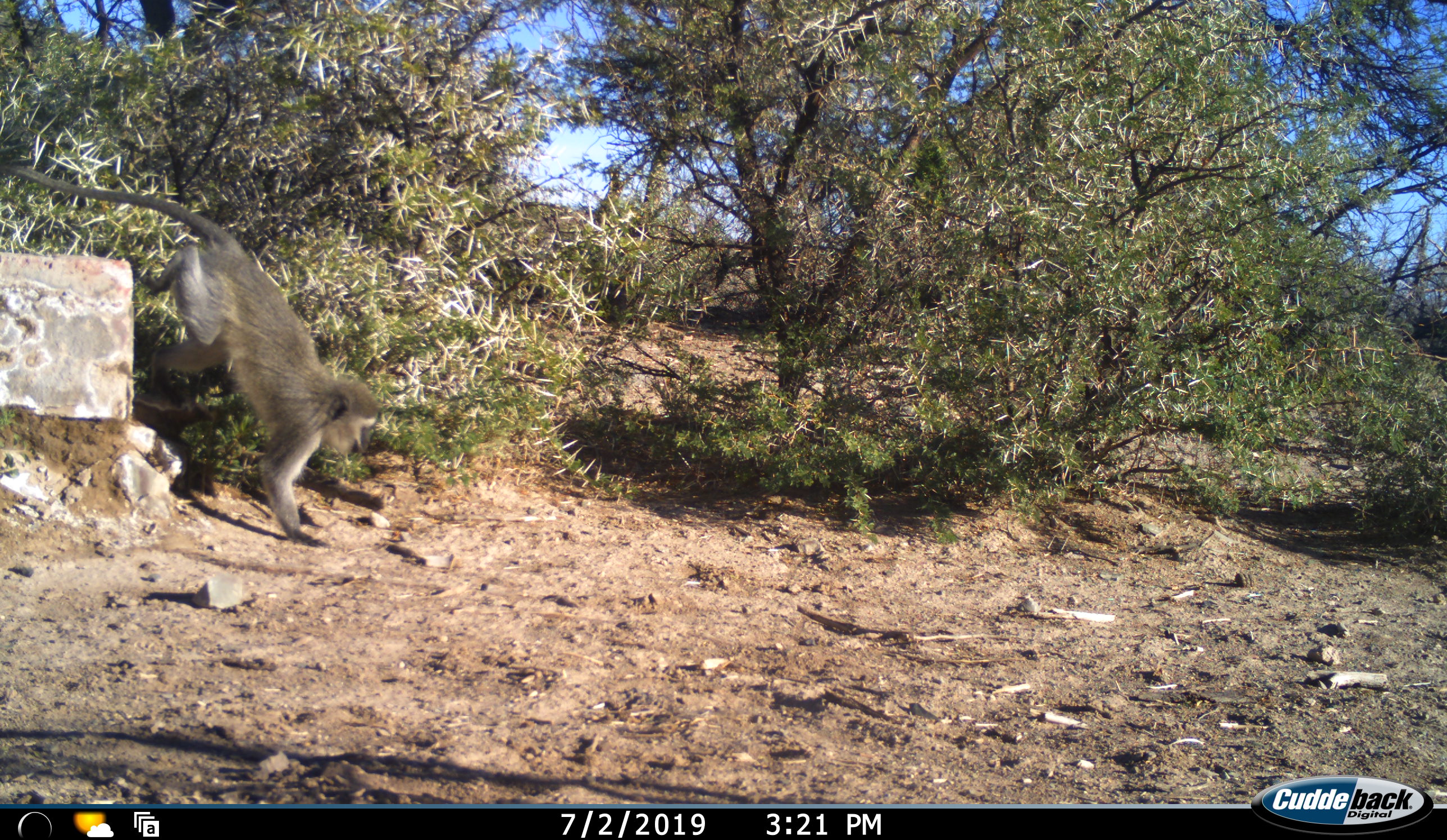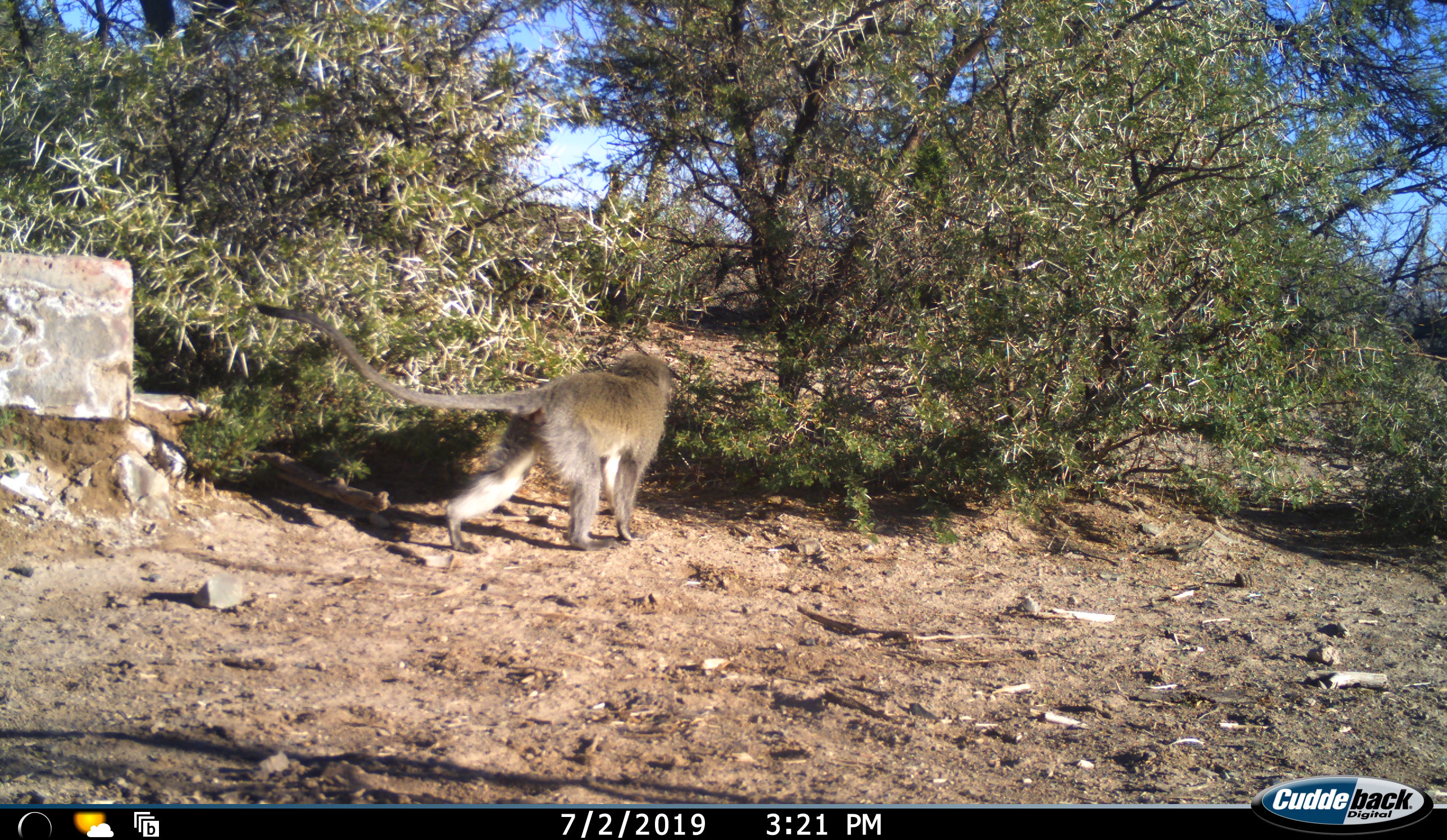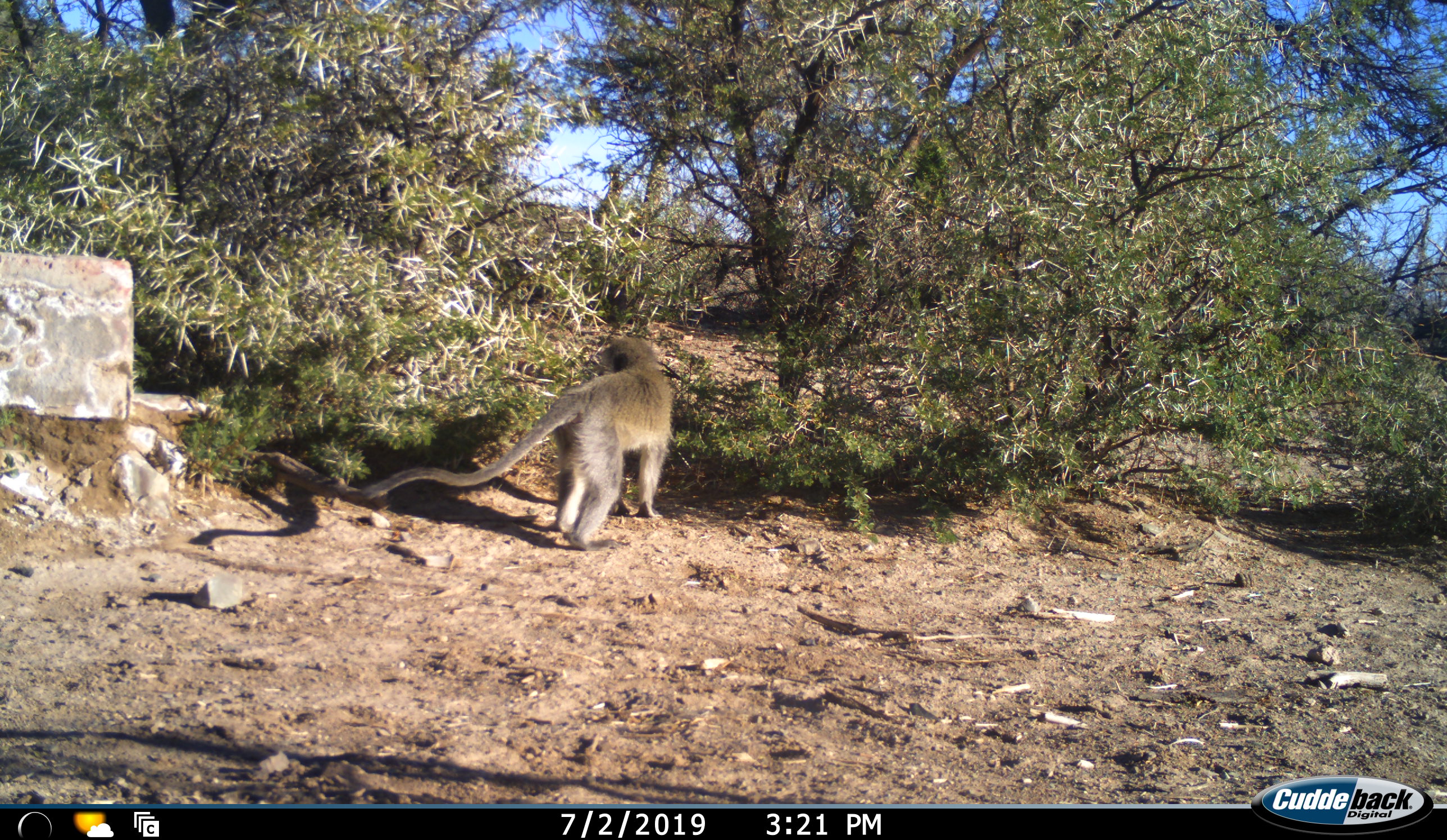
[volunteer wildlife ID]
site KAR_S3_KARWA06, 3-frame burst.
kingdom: Animalia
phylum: Chordata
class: Mammalia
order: Primates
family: Cercopithecidae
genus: Chlorocebus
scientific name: Chlorocebus pygerythrus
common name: vervet monkey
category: monkeyvervet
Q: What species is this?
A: Monkeyvervet (vervet monkey) (Chlorocebus pygerythrus).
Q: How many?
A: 1.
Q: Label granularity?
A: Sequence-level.